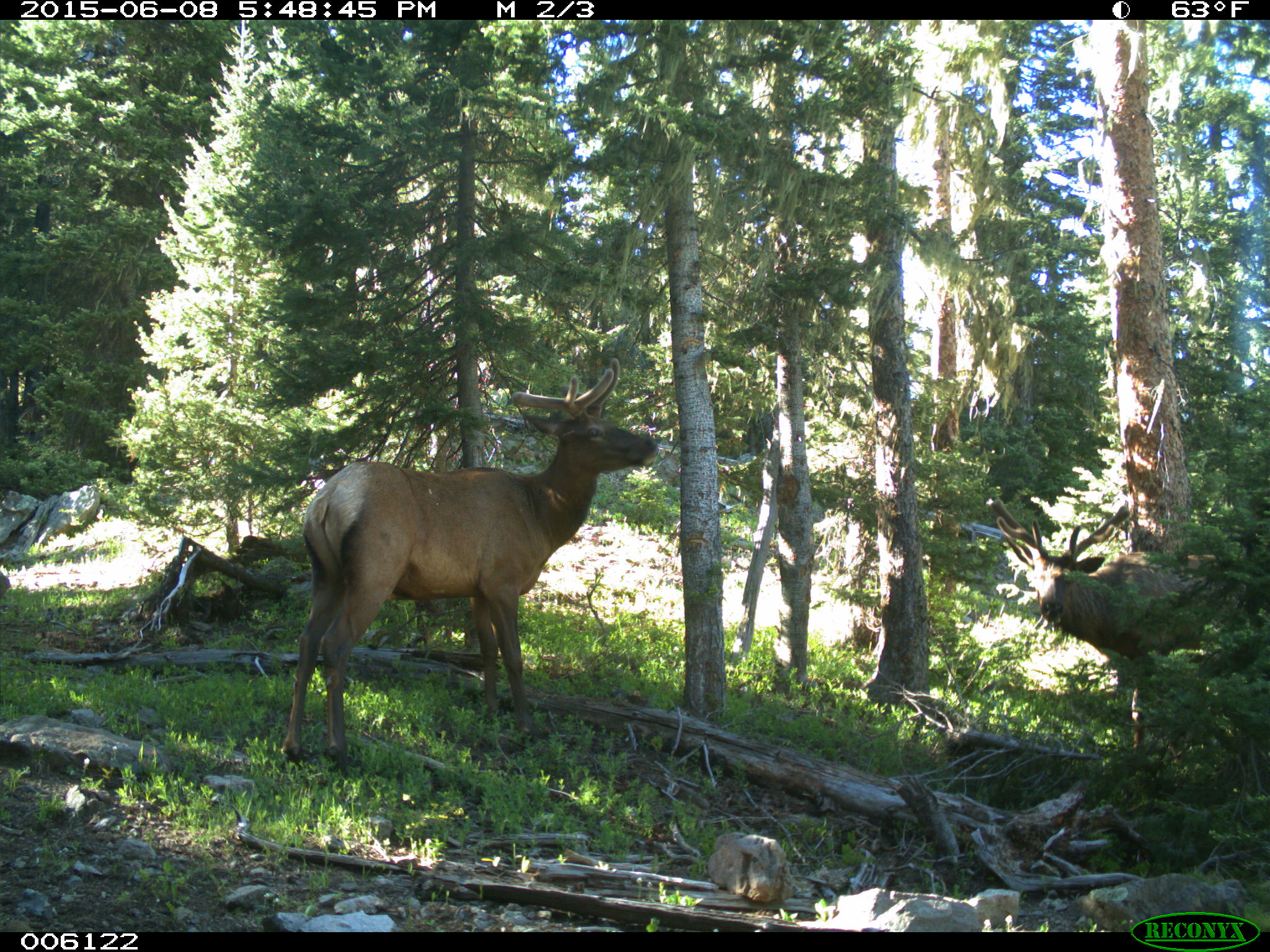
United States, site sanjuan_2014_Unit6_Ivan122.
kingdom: Animalia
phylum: Chordata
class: Mammalia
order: Artiodactyla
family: Cervidae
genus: Cervus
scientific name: Cervus elaphus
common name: red deer